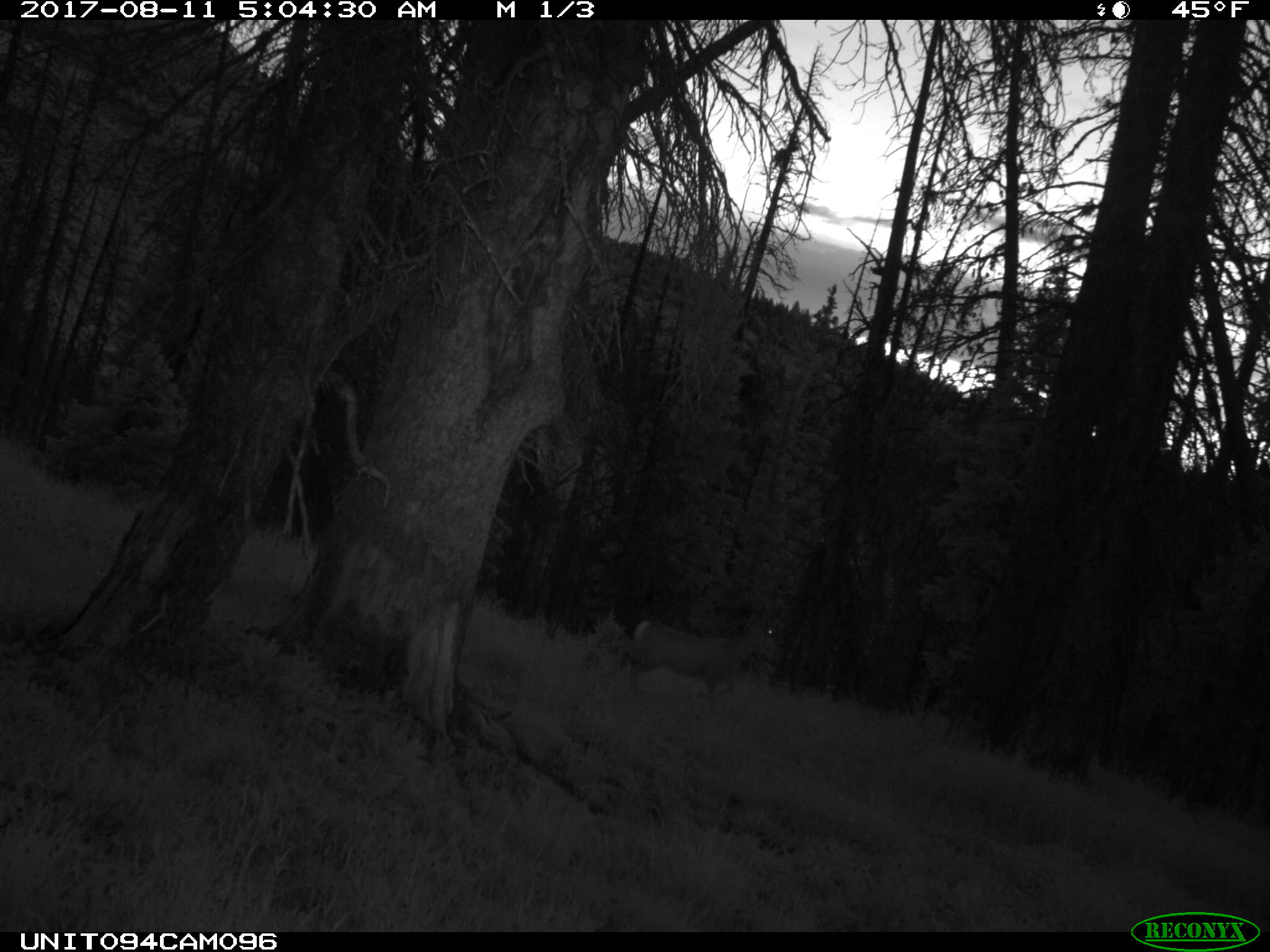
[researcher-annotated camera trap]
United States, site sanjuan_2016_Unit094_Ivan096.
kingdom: Animalia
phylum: Chordata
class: Mammalia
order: Artiodactyla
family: Cervidae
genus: Odocoileus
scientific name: Odocoileus hemionus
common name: mule deer